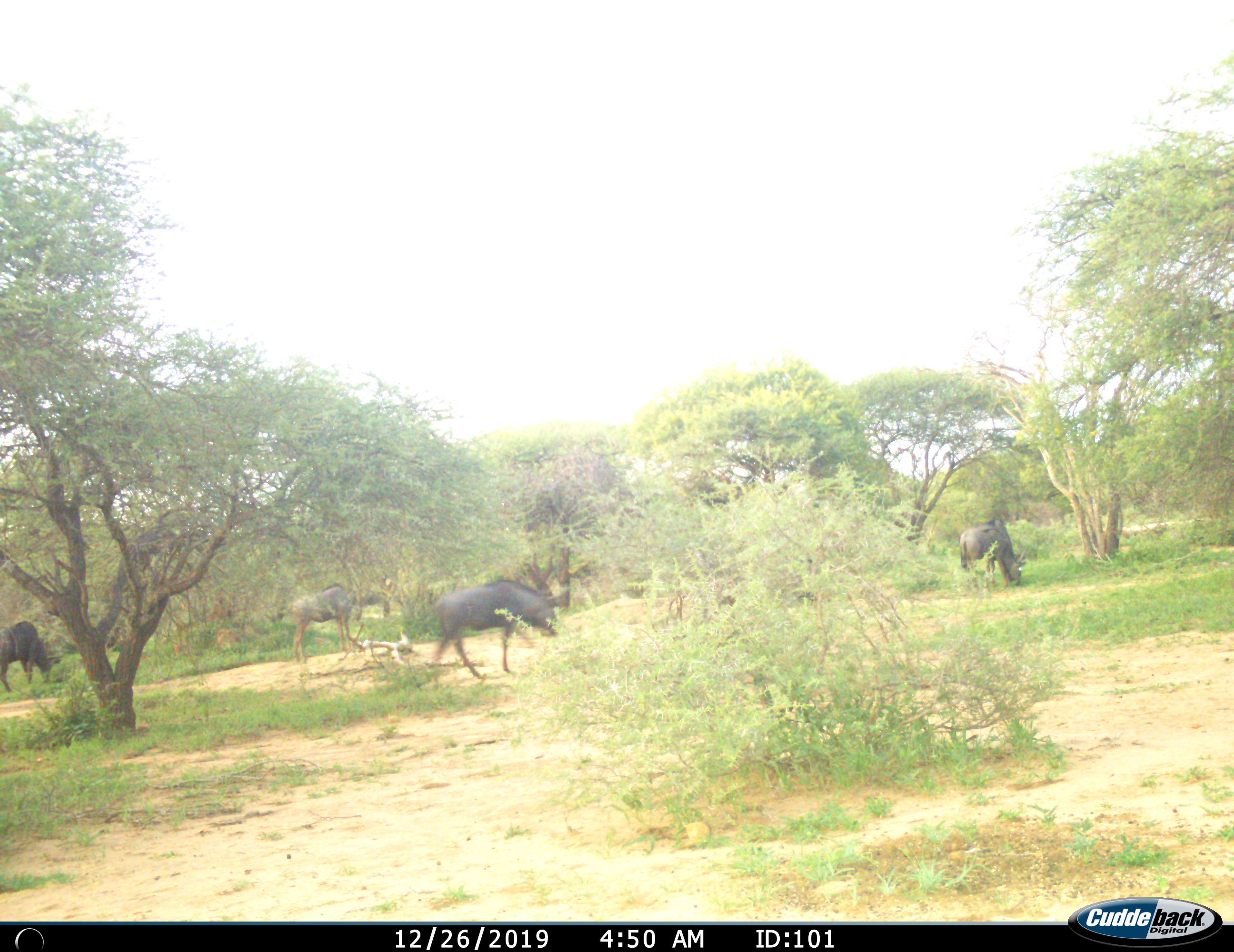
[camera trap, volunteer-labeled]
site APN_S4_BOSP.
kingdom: Animalia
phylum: Chordata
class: Mammalia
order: Artiodactyla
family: Bovidae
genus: Connochaetes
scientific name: Connochaetes taurinus taurinus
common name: blue wildebeest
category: wildebeestblue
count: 4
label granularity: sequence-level